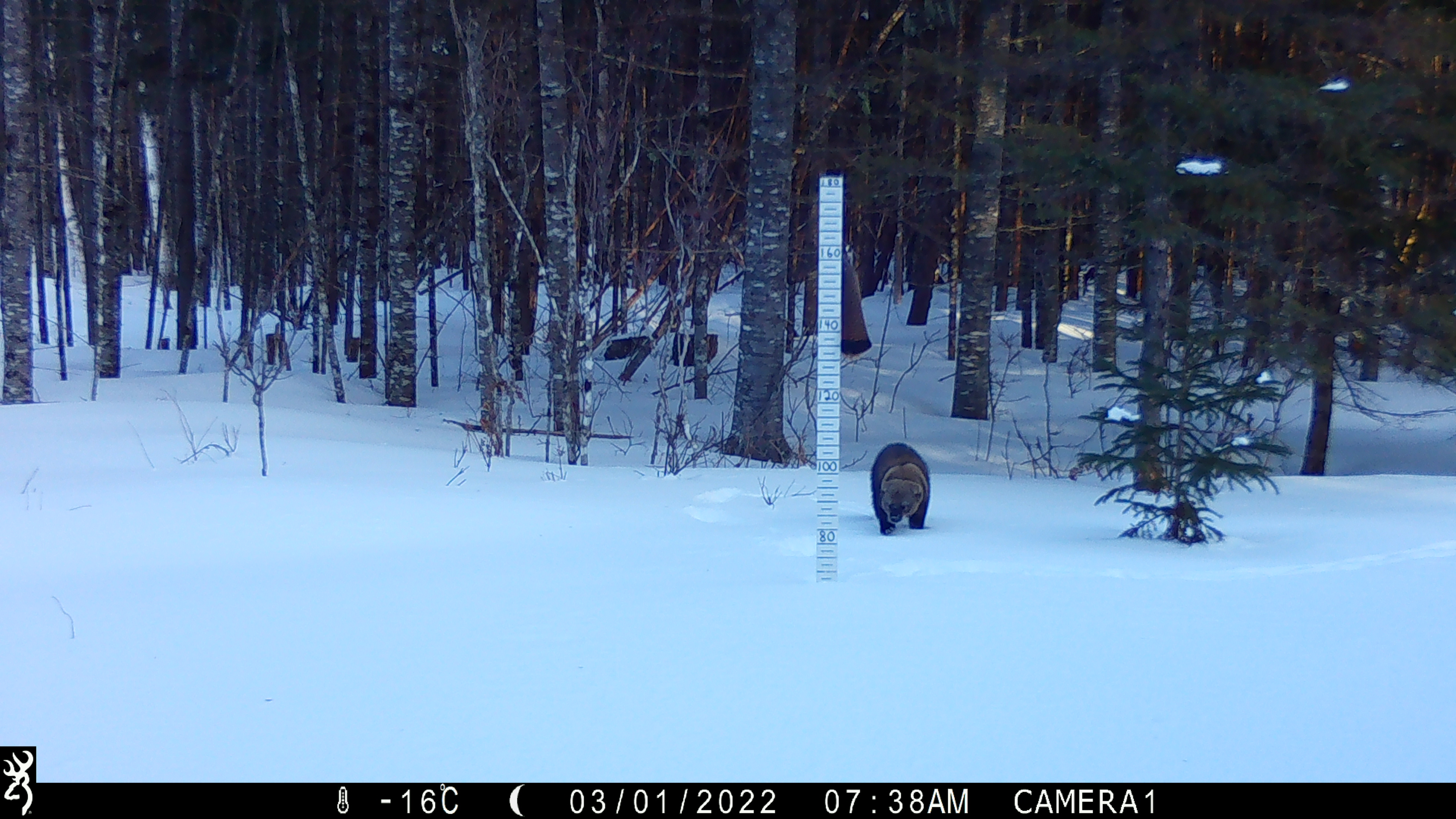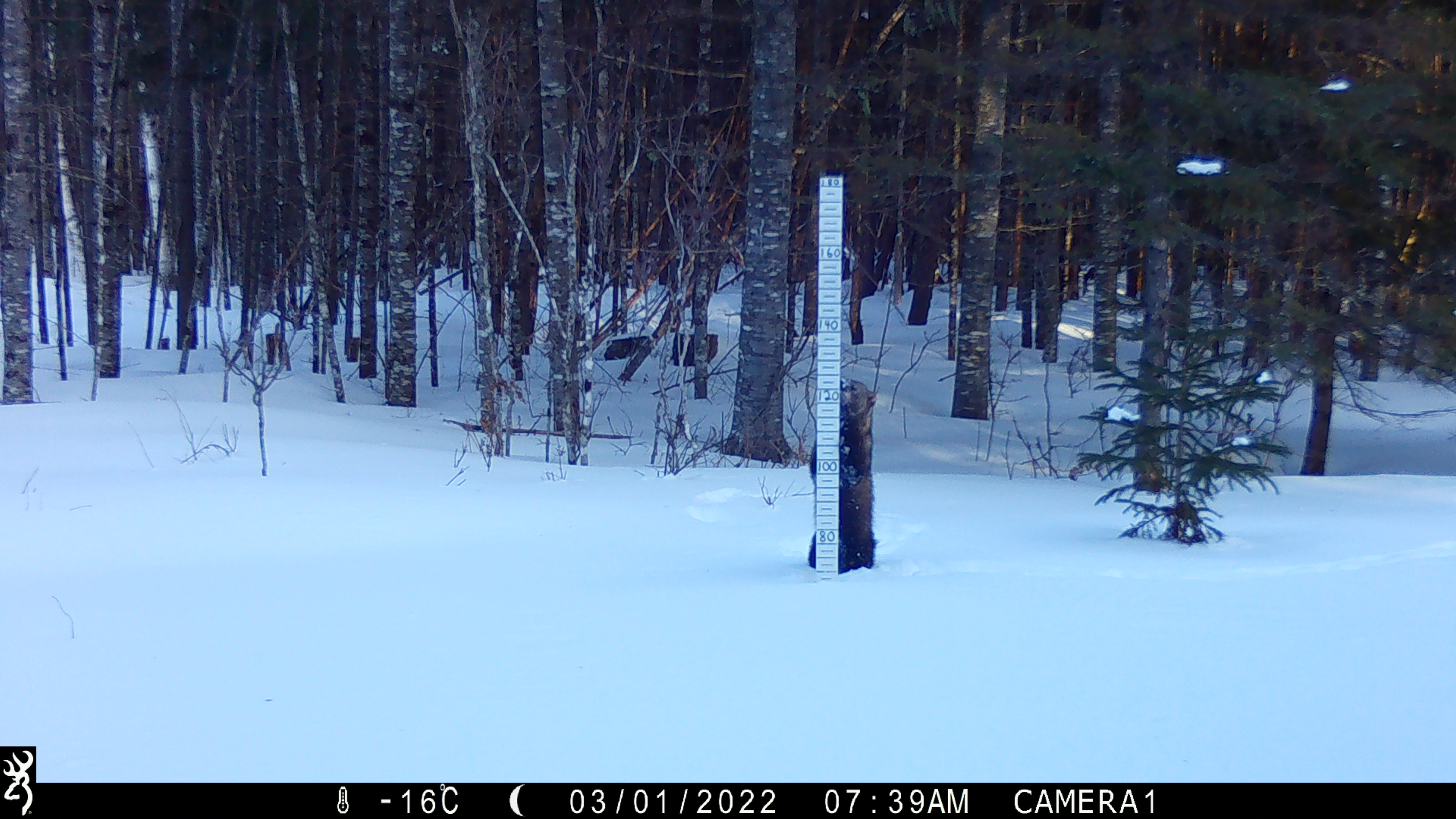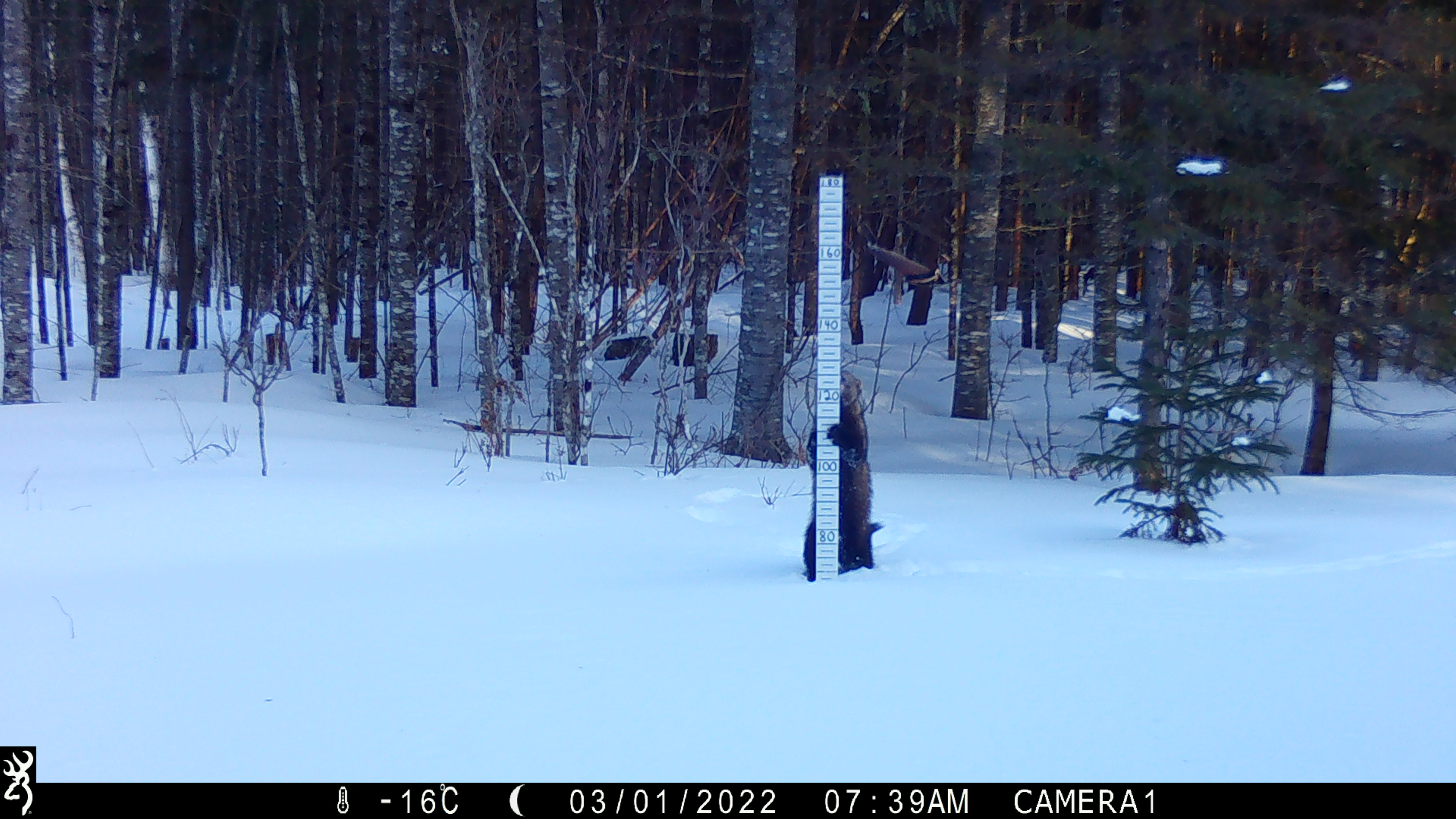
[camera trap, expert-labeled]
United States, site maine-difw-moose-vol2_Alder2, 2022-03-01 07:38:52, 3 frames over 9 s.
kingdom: Animalia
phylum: Chordata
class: Mammalia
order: Carnivora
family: Mustelidae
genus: Pekania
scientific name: Pekania pennanti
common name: fisher